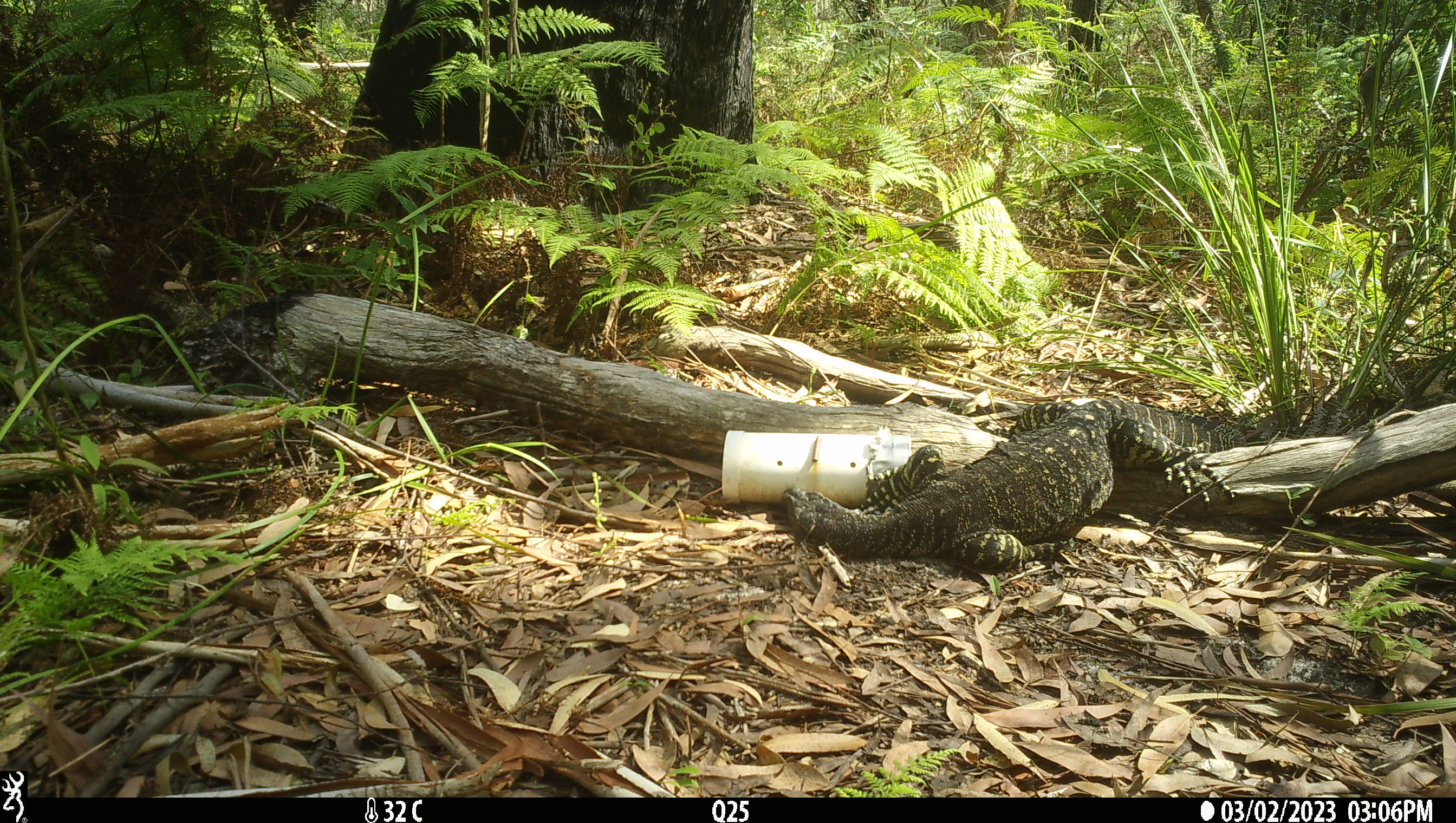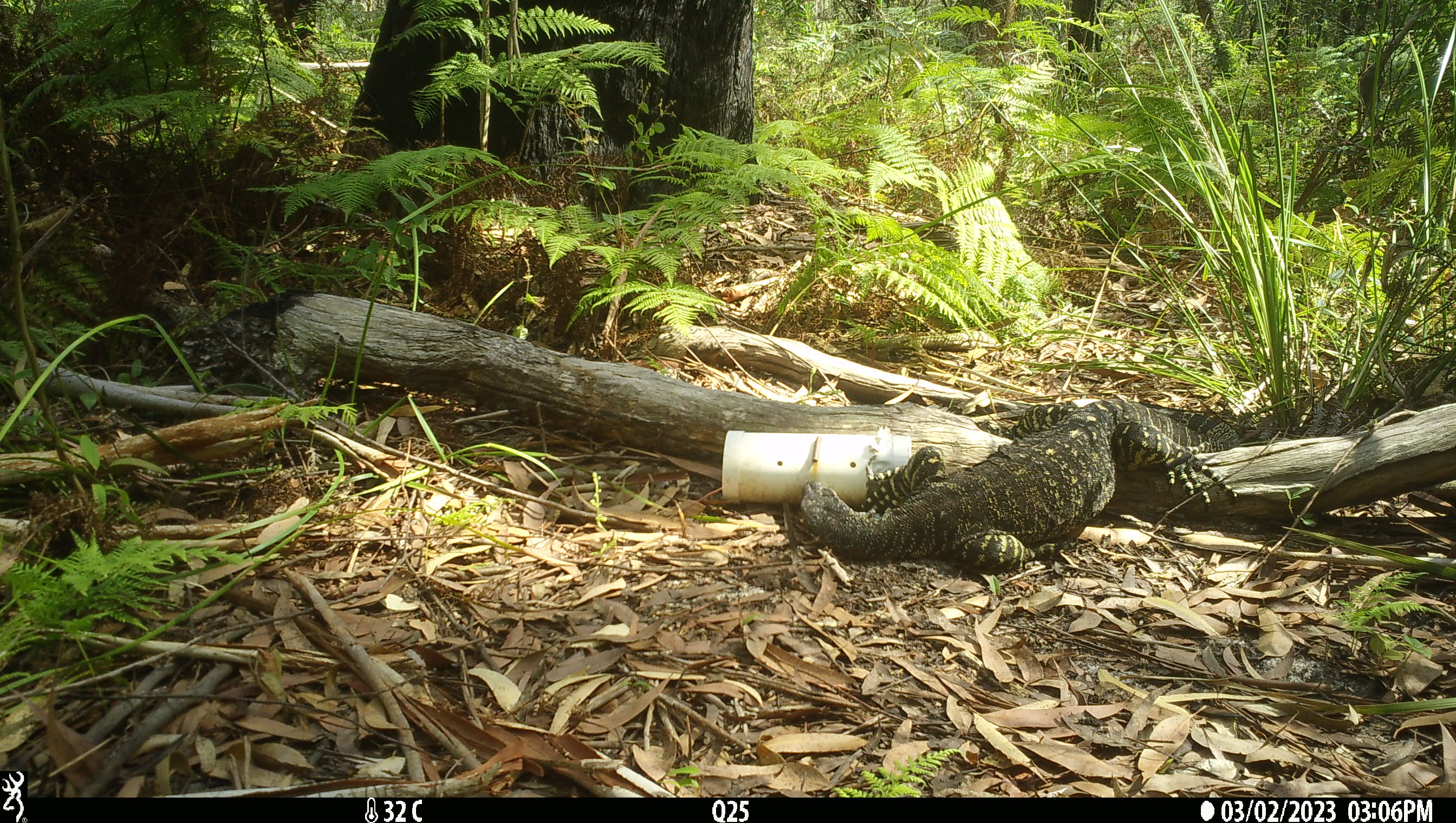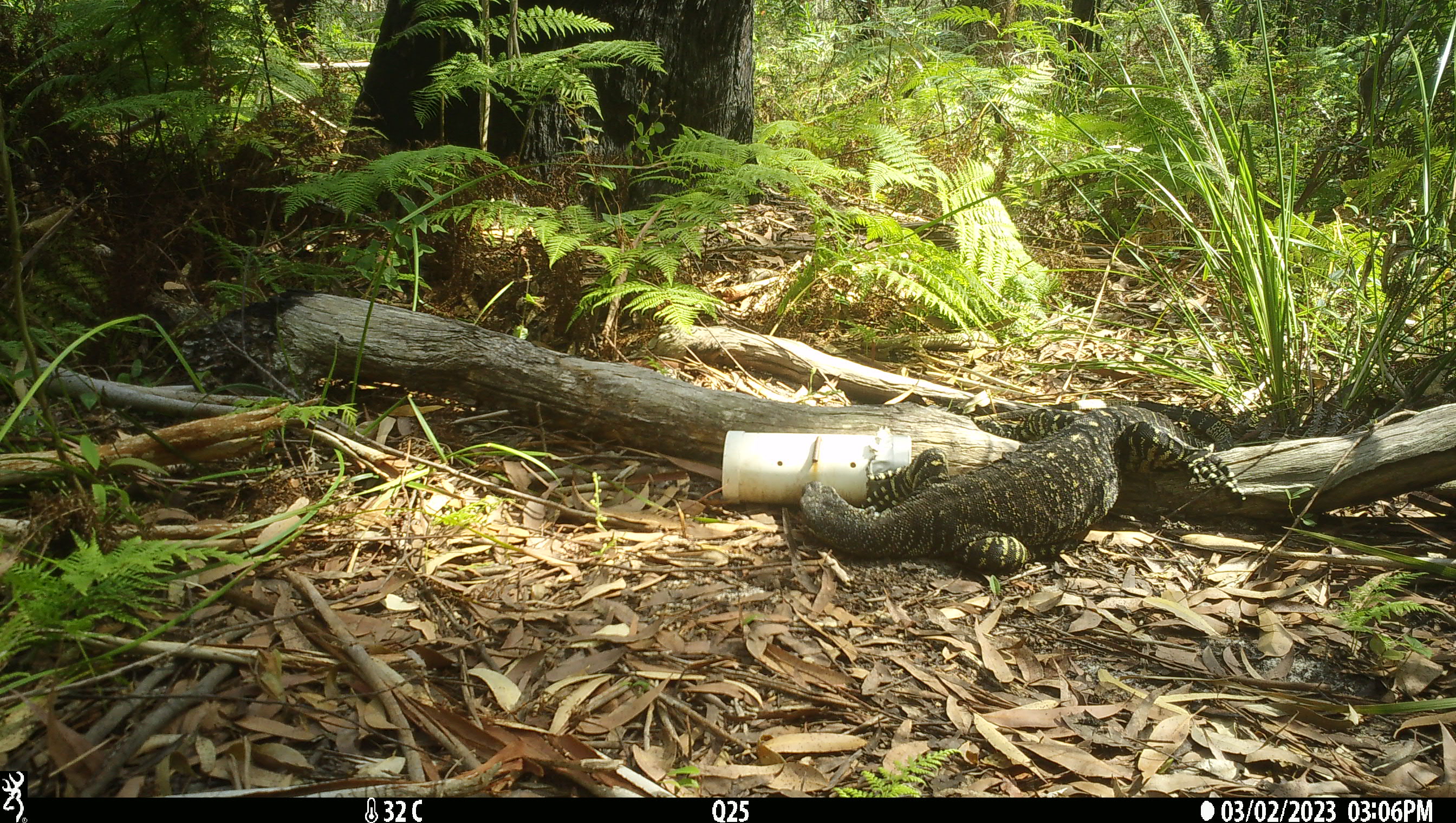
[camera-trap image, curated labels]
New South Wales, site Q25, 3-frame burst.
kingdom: Animalia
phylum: Chordata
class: Reptilia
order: Squamata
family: Varanidae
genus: Varanus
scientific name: Varanus varius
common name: lace monitor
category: goanna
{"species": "goanna (lace monitor) (Varanus varius)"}